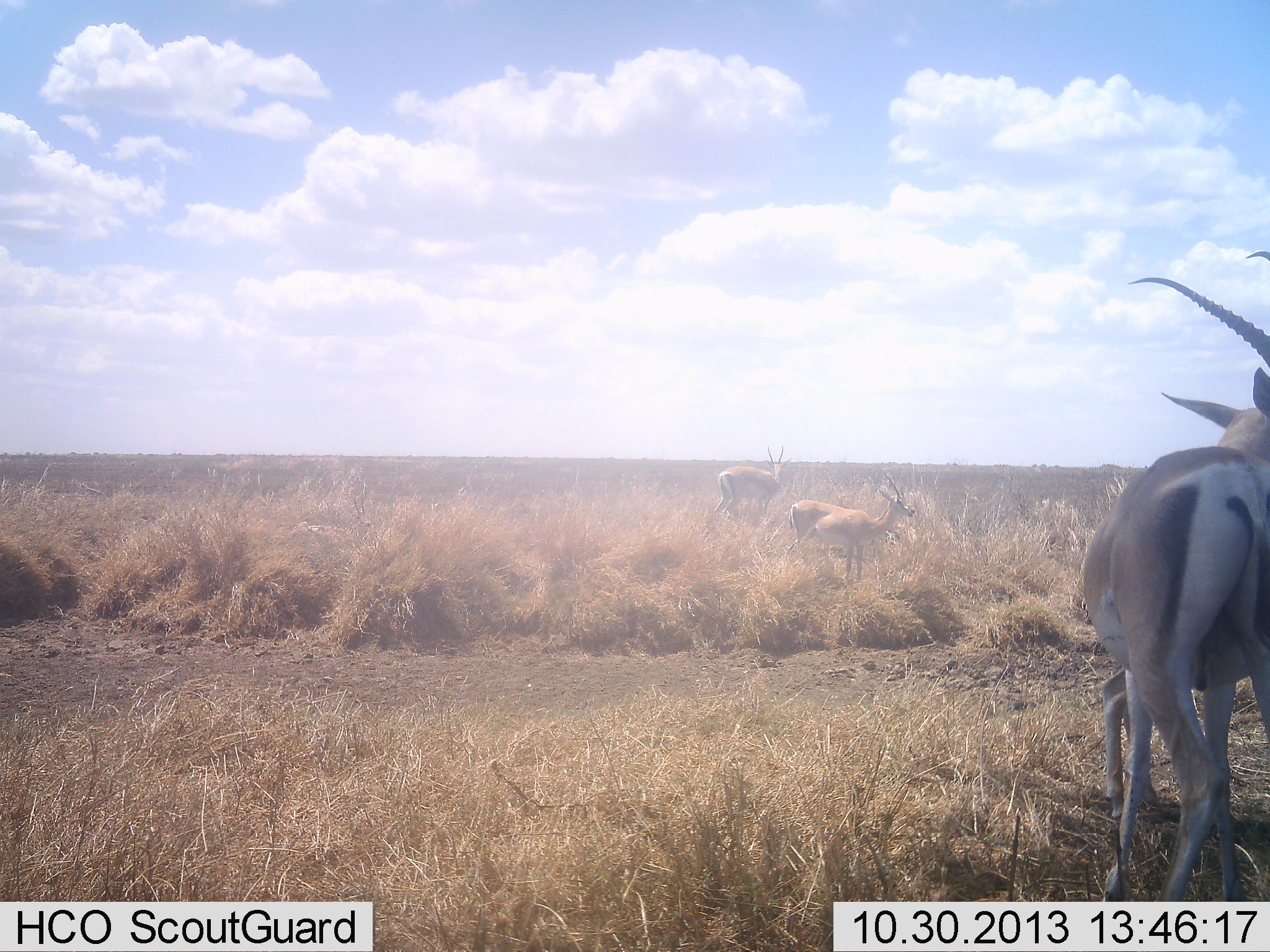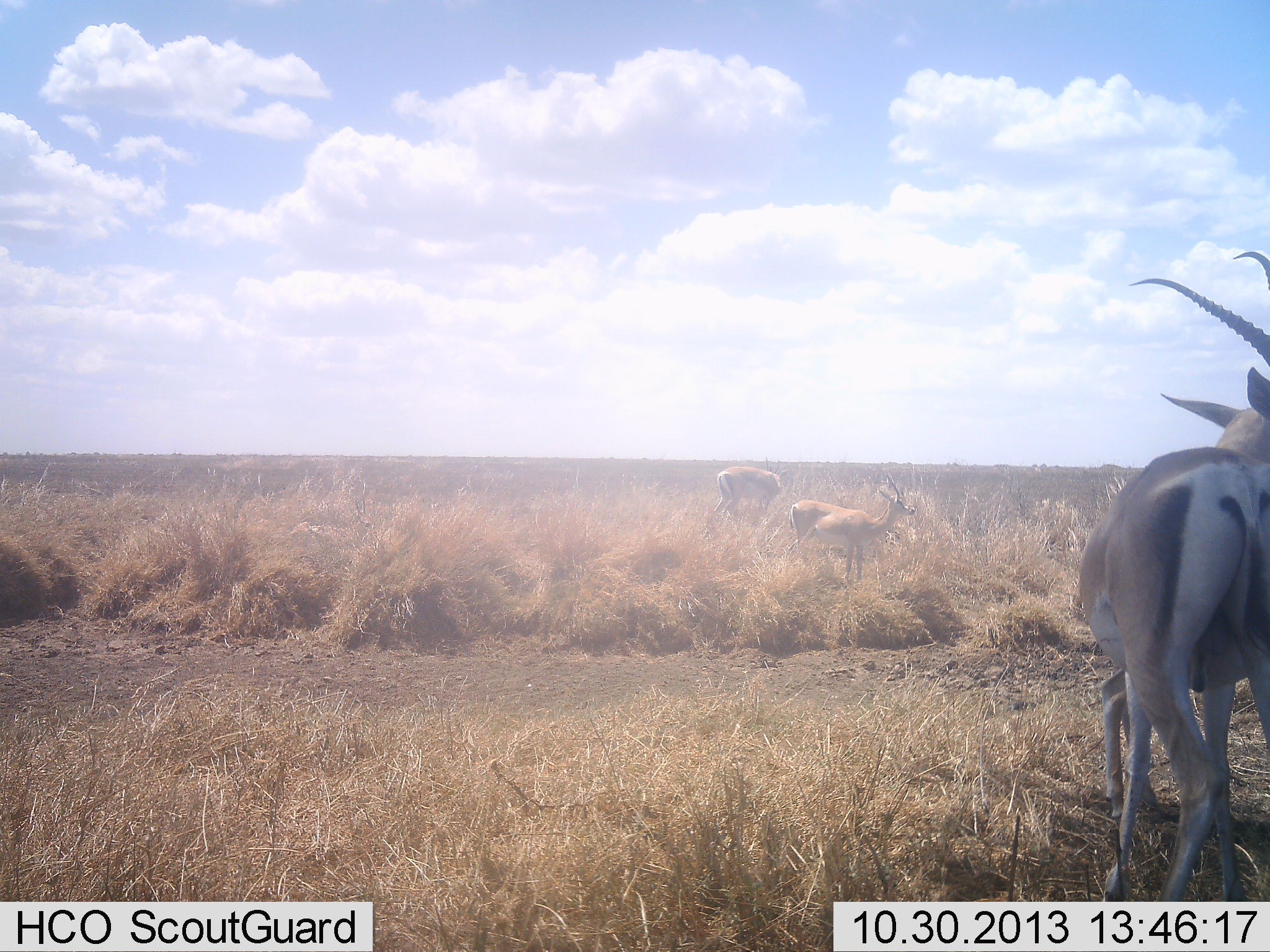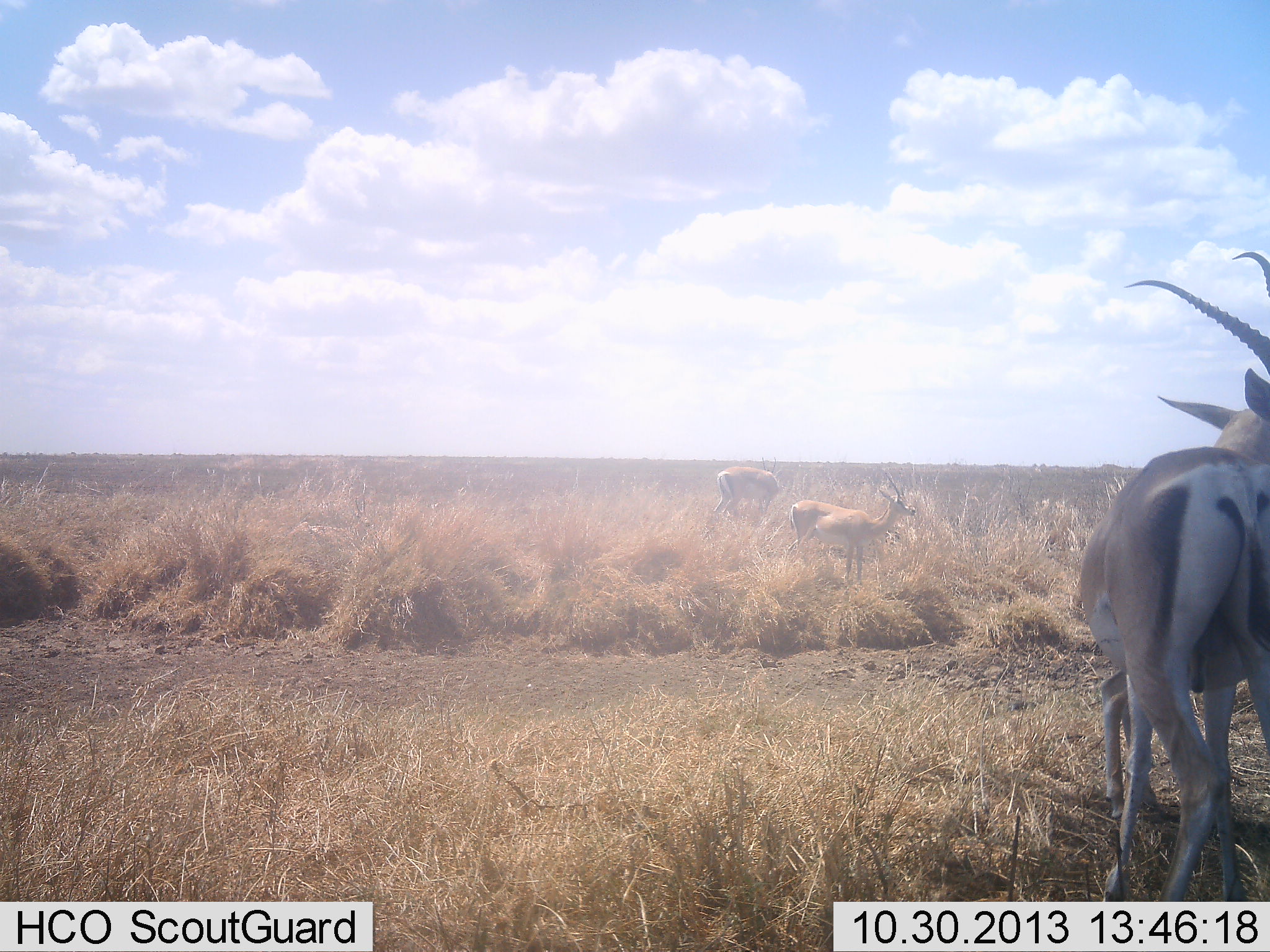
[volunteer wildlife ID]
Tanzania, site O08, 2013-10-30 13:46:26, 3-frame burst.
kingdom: Animalia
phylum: Chordata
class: Mammalia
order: Artiodactyla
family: Bovidae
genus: Nanger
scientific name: Nanger granti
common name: grant's gazelle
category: gazellegrants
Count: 4.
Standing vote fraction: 95%.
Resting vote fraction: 5%.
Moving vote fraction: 0%.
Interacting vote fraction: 9%.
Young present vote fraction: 14%.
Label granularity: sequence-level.